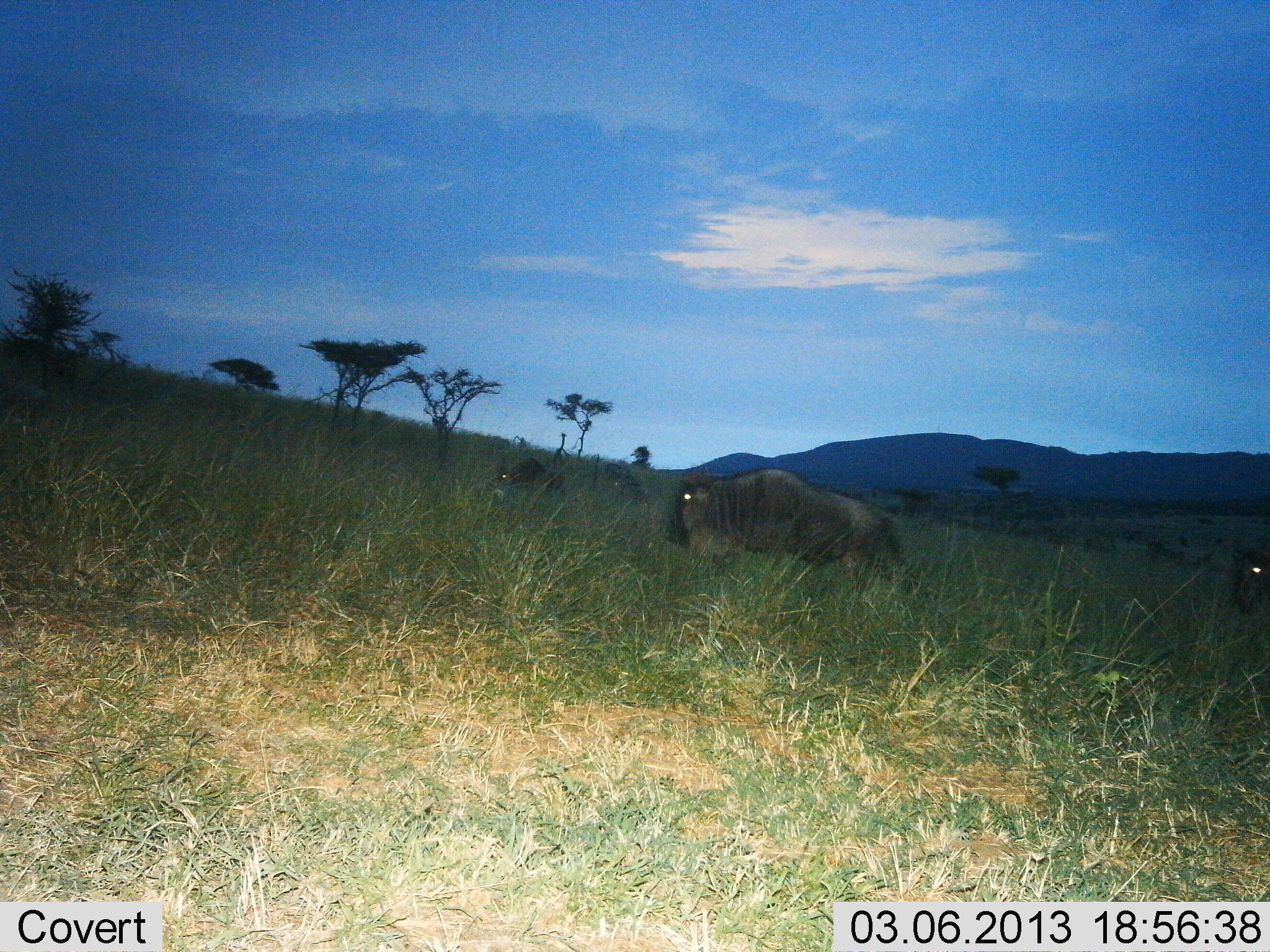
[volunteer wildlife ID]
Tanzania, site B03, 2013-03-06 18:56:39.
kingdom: Animalia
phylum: Chordata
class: Mammalia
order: Artiodactyla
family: Bovidae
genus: Connochaetes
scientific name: Connochaetes taurinus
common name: blue wildebeest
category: wildebeest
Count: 3.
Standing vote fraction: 16%.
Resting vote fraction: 2%.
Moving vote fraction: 72%.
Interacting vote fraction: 0%.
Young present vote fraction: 0%.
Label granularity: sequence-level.